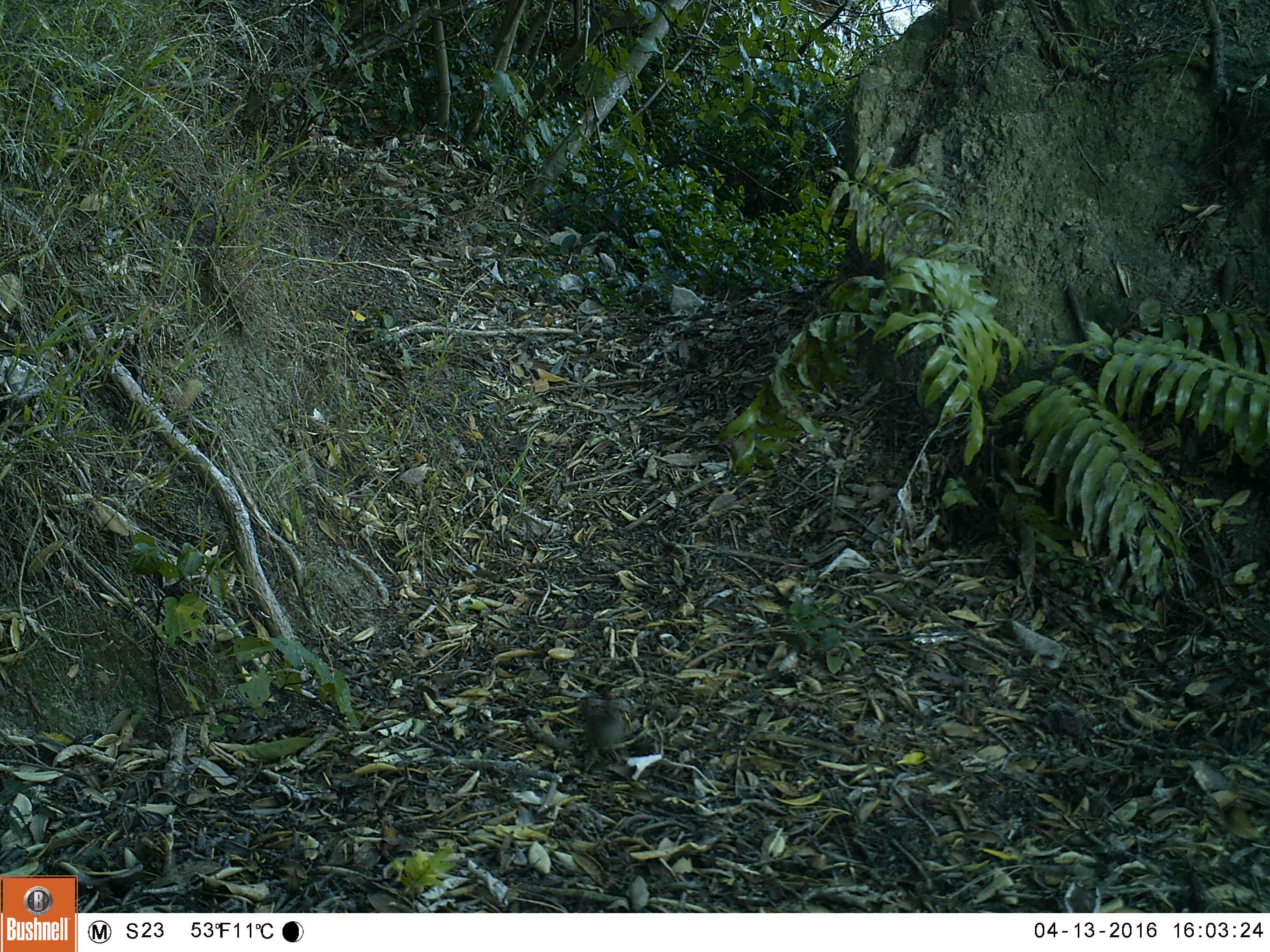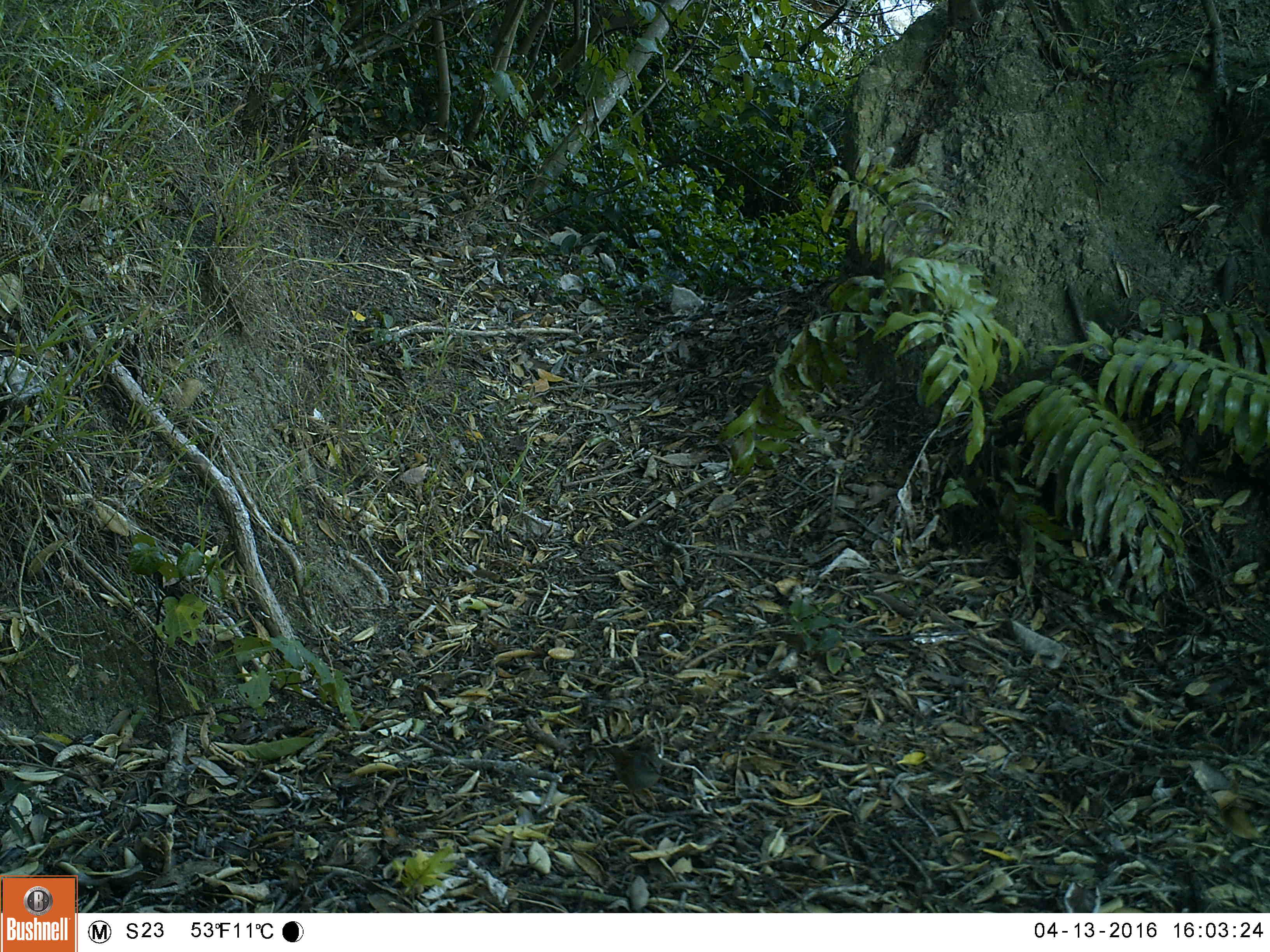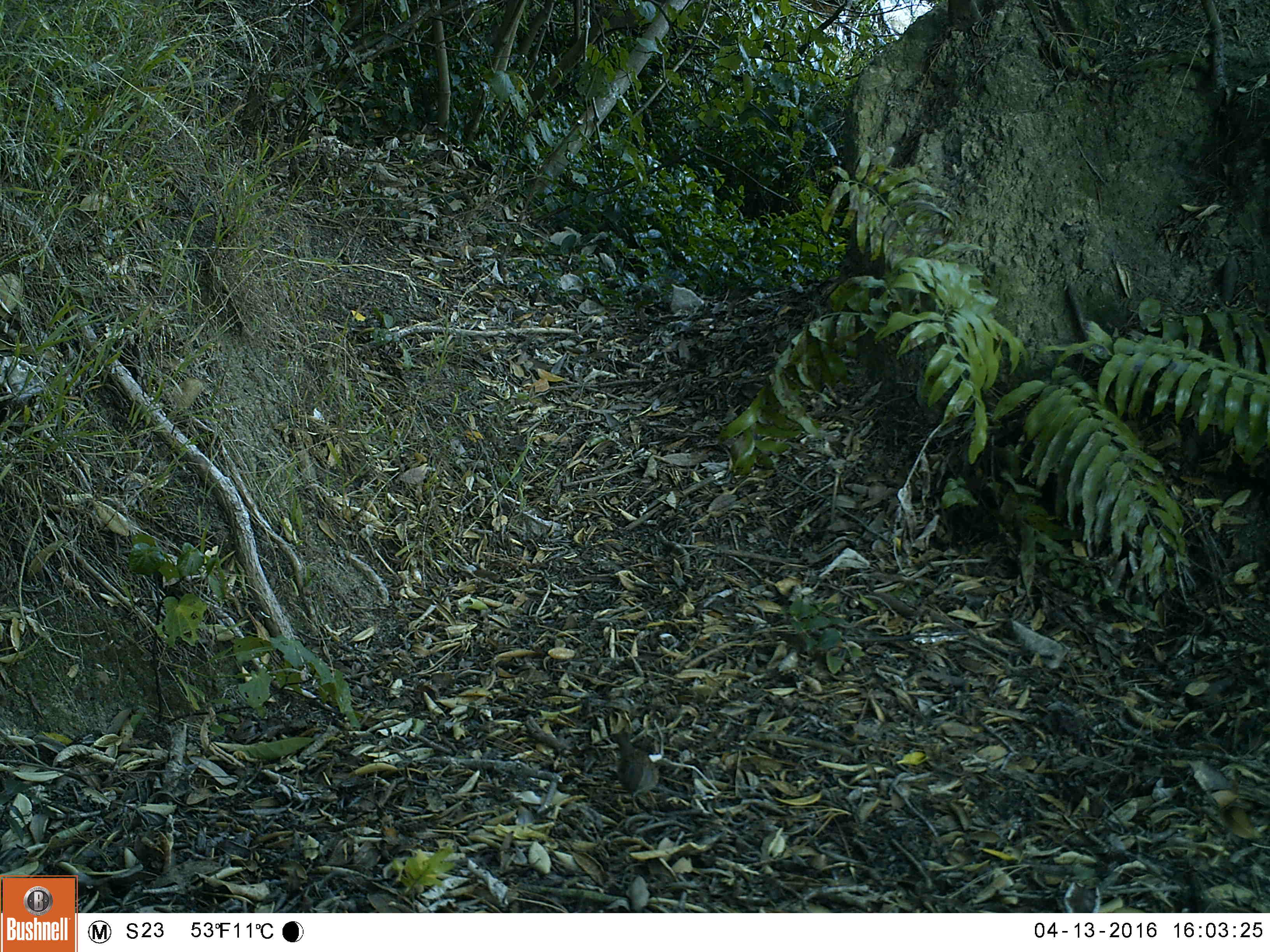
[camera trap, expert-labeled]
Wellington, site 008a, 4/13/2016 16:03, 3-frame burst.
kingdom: Animalia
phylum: Chordata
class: Aves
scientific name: Aves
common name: bird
Bird (Aves).